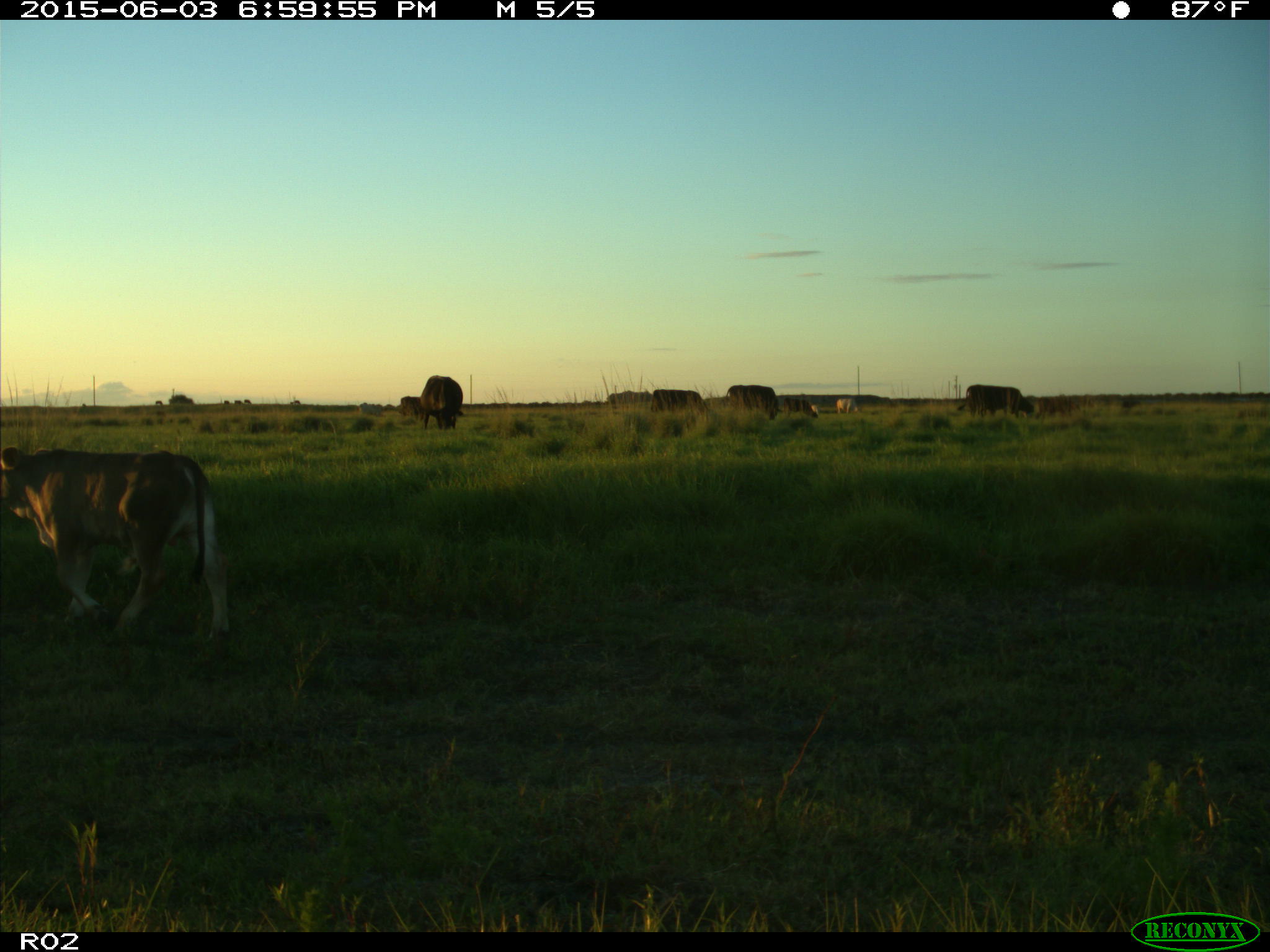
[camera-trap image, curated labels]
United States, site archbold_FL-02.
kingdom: Animalia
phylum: Chordata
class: Mammalia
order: Artiodactyla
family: Bovidae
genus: Bos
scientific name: Bos taurus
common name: domestic cow